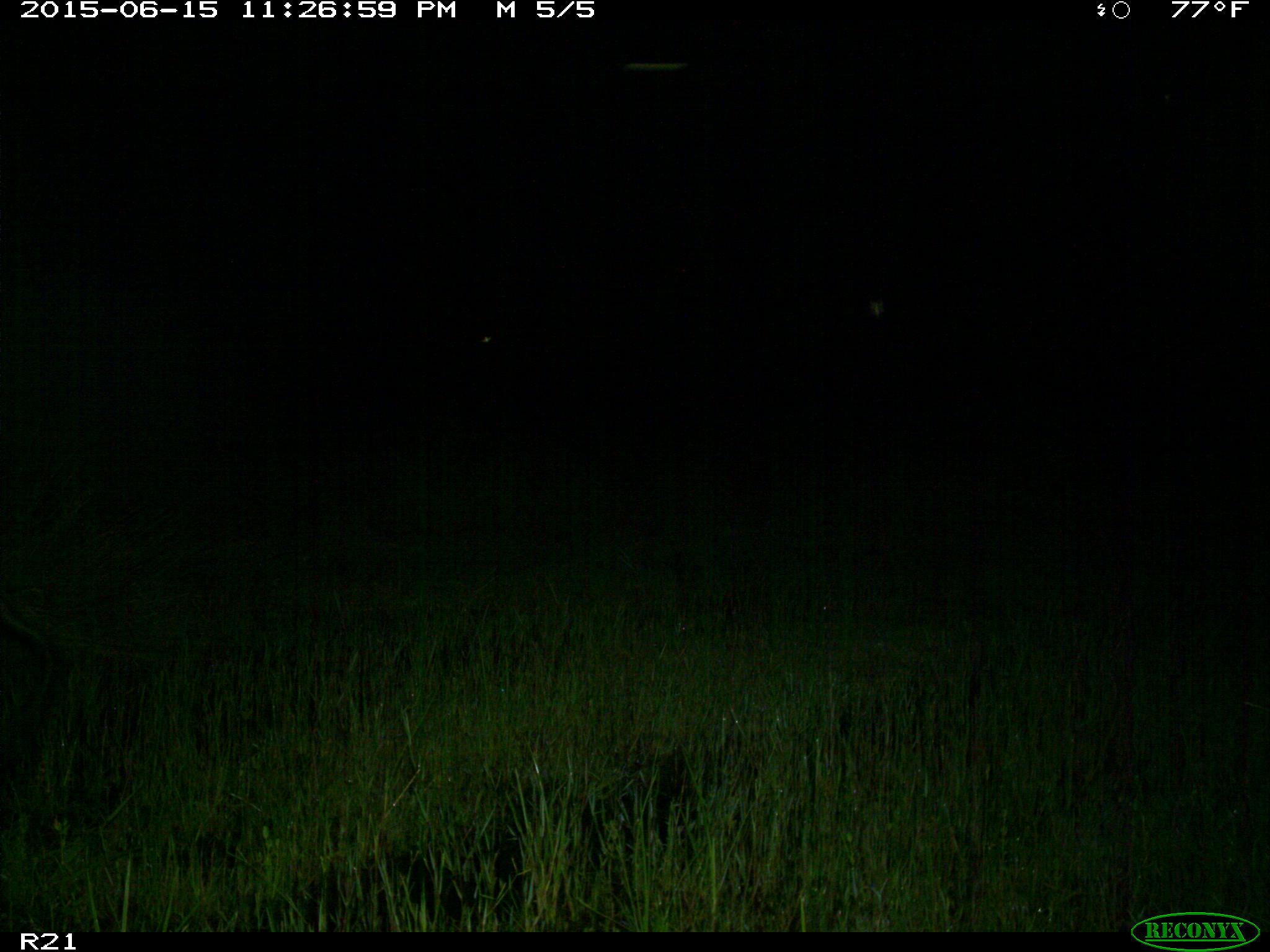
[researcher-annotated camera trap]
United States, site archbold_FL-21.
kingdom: Animalia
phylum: Chordata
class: Mammalia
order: Artiodactyla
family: Suidae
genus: Sus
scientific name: Sus scrofa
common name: wild boar